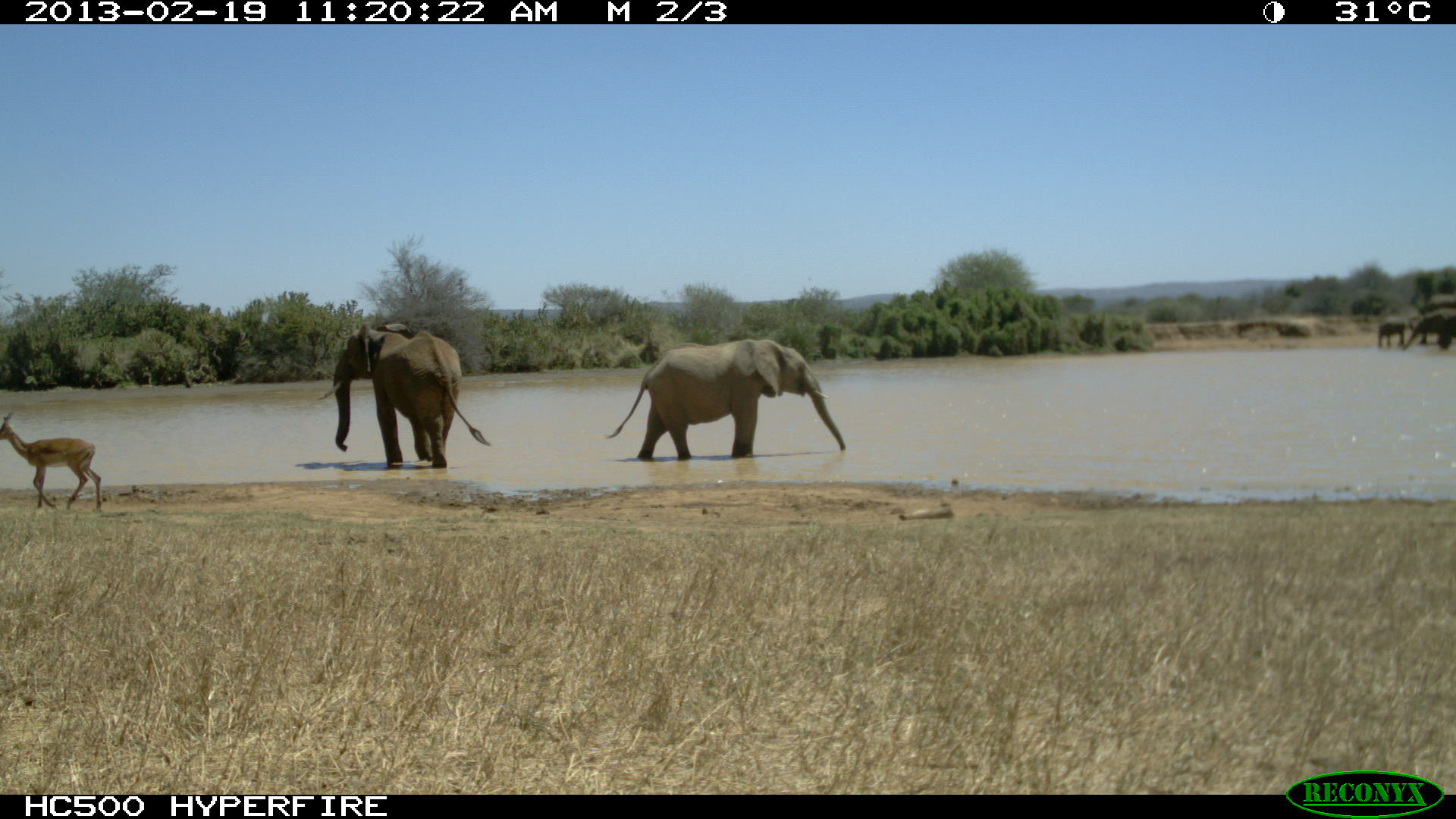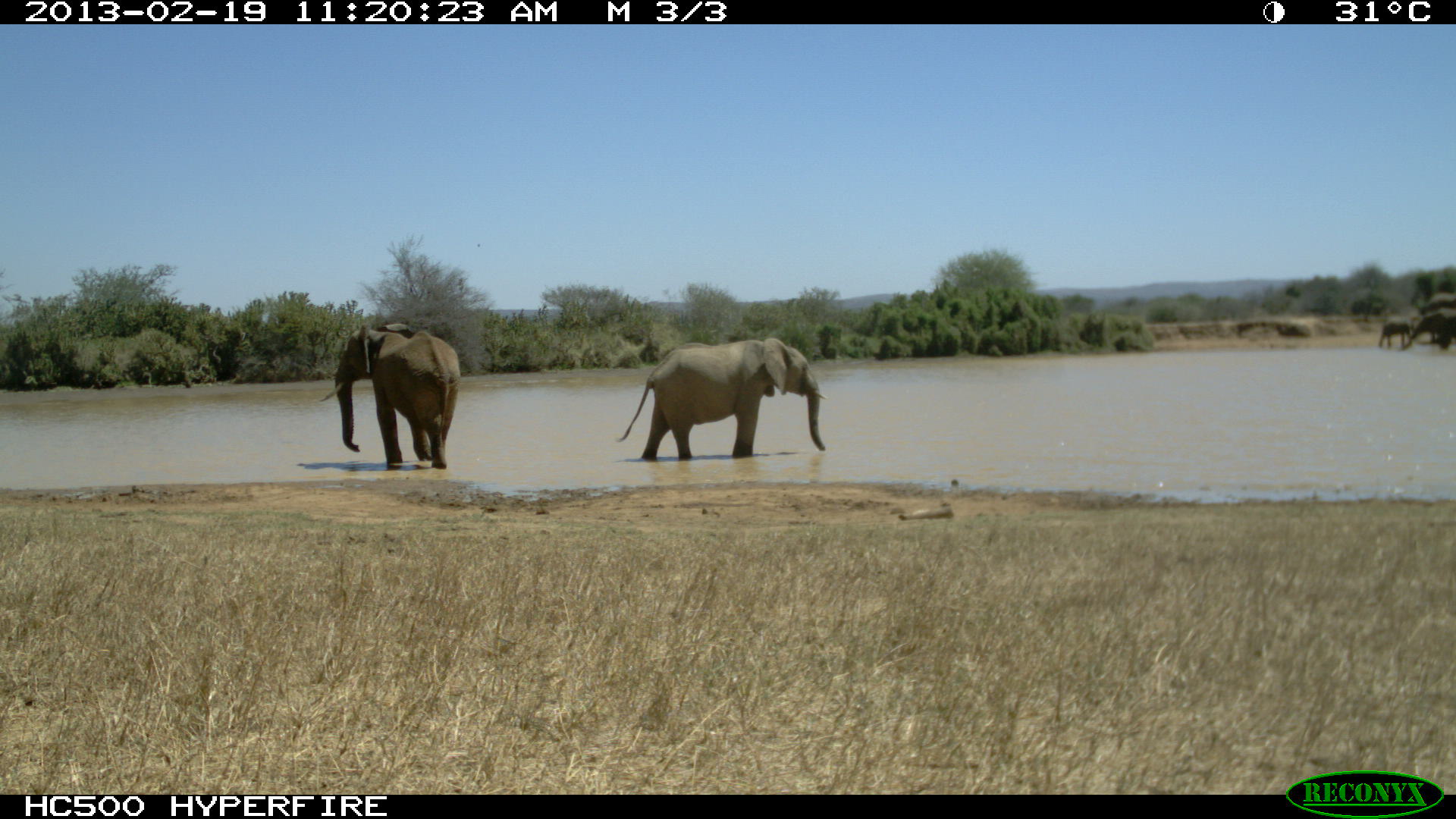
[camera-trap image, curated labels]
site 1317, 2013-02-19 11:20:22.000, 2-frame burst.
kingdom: Animalia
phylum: Chordata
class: Mammalia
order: Proboscidea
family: Elephantidae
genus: Loxodonta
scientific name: Loxodonta africana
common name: african bush elephant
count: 5